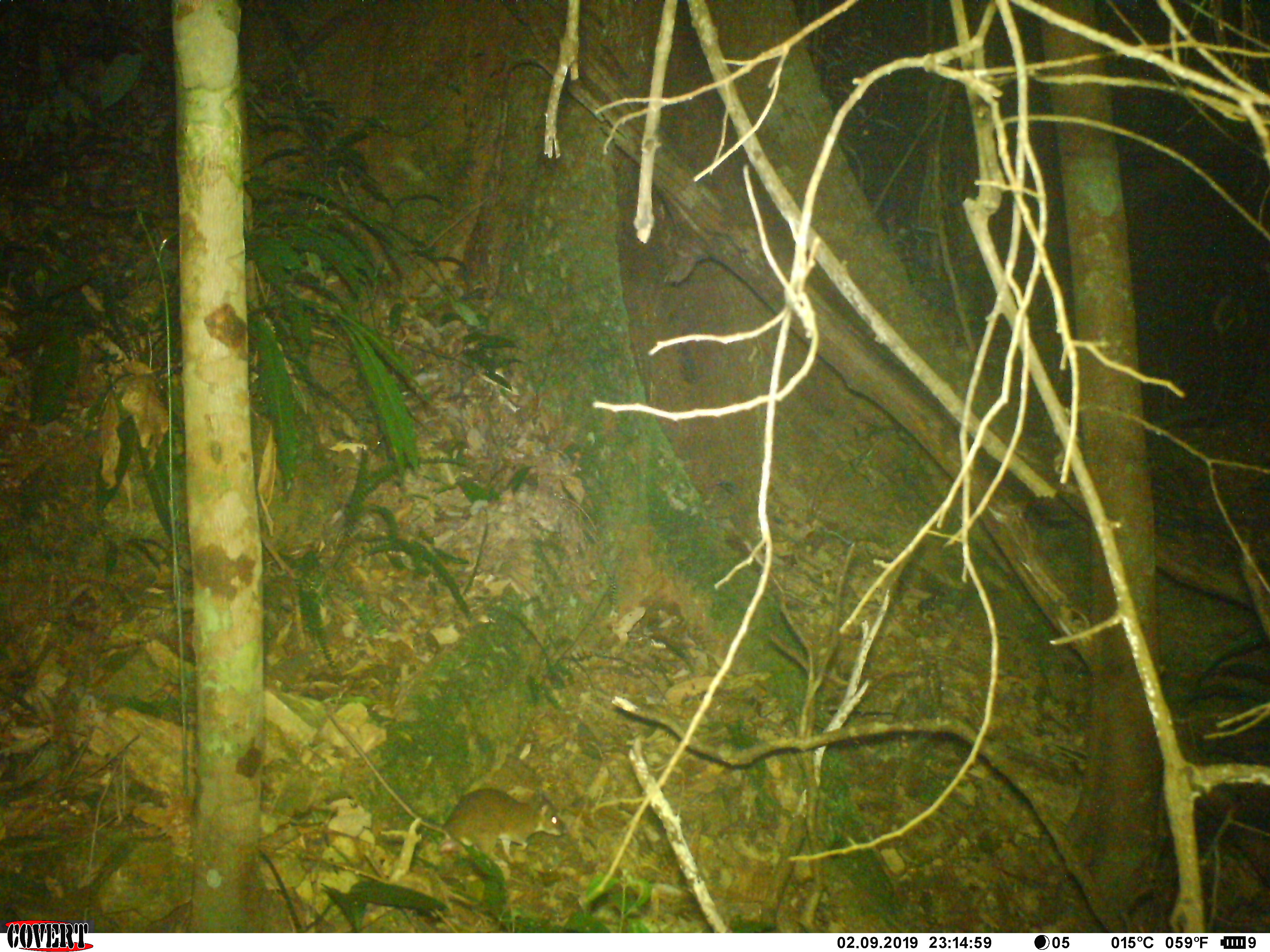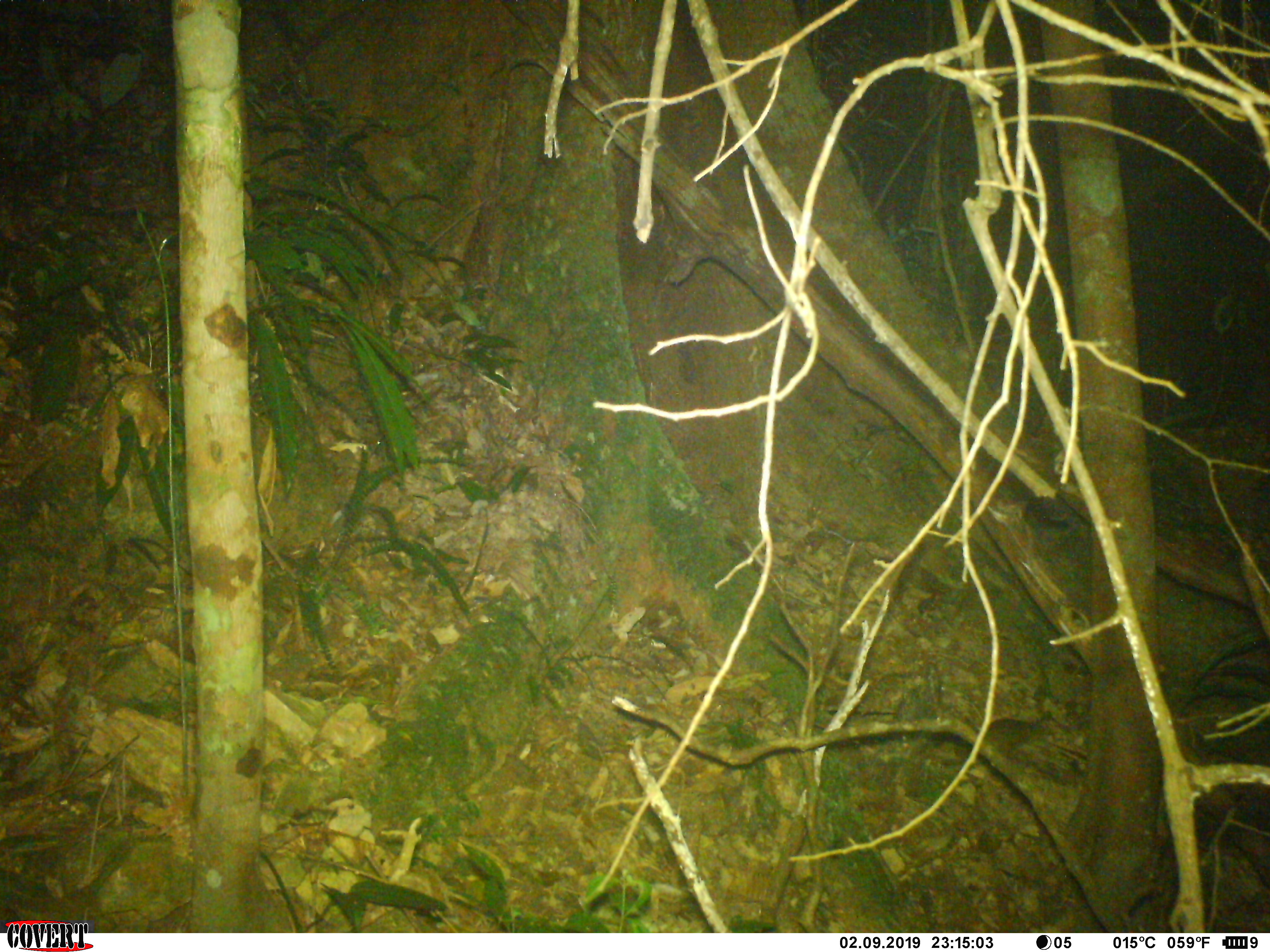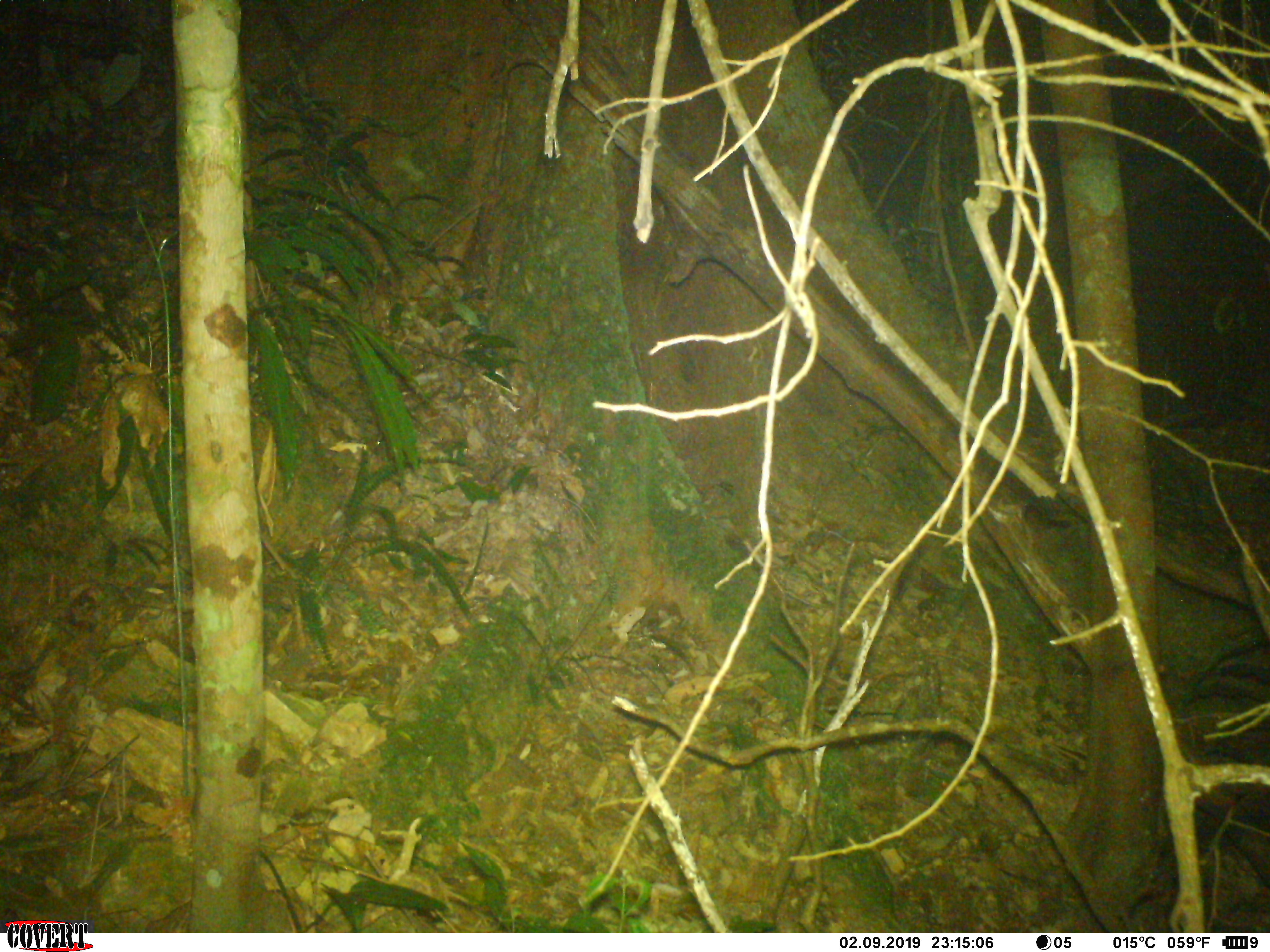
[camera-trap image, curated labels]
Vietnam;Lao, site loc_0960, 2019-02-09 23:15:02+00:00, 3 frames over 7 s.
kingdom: Animalia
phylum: Chordata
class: Mammalia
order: Rodentia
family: Muridae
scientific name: Muridae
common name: old-world mice and rats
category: unidentified murid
Unidentified murid (old-world mice and rats) (Muridae). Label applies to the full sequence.